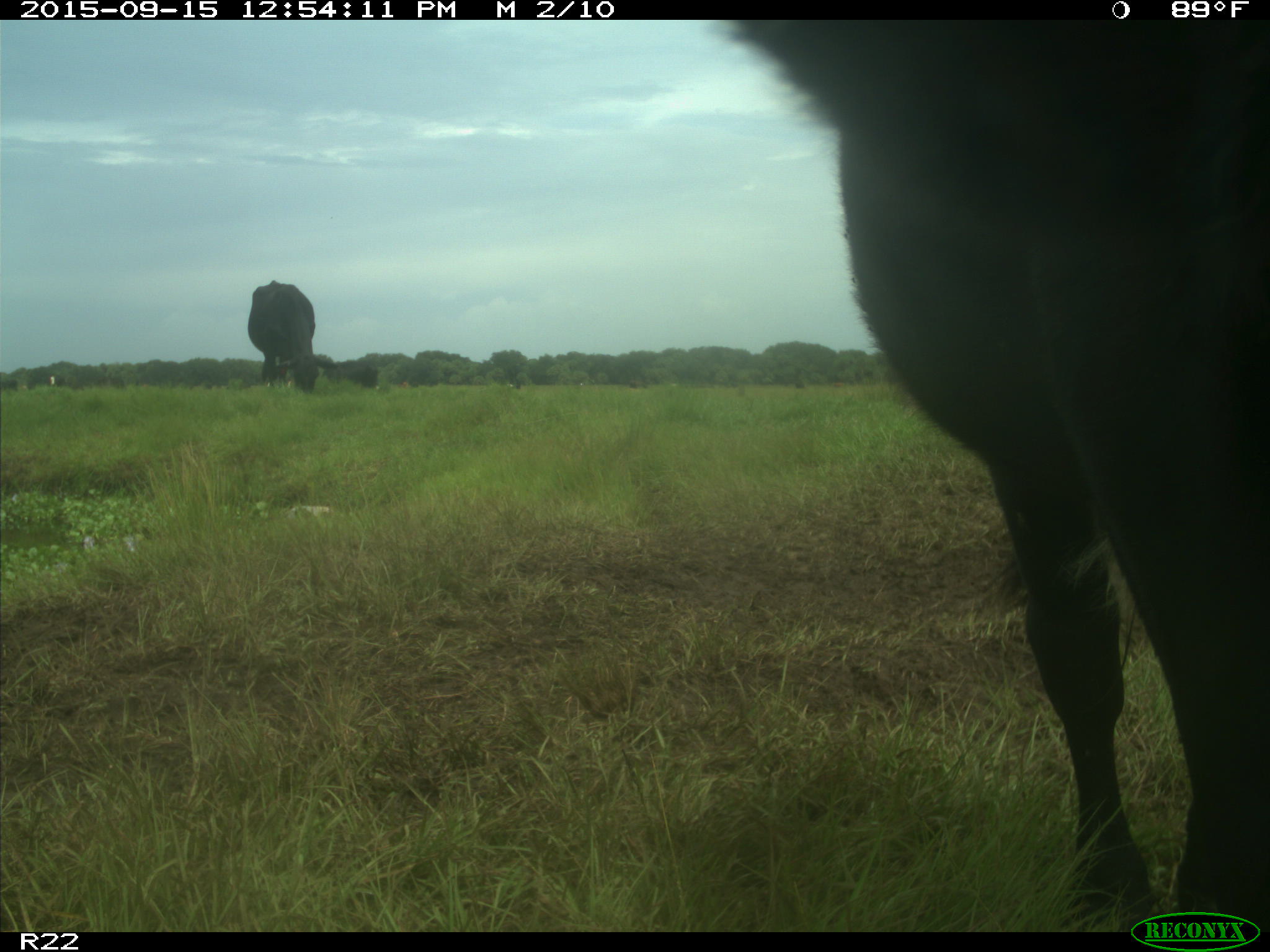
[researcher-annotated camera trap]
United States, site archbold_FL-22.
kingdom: Animalia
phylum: Chordata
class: Mammalia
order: Artiodactyla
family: Bovidae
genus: Bos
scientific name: Bos taurus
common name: domestic cow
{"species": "Bos taurus (domestic cow)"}